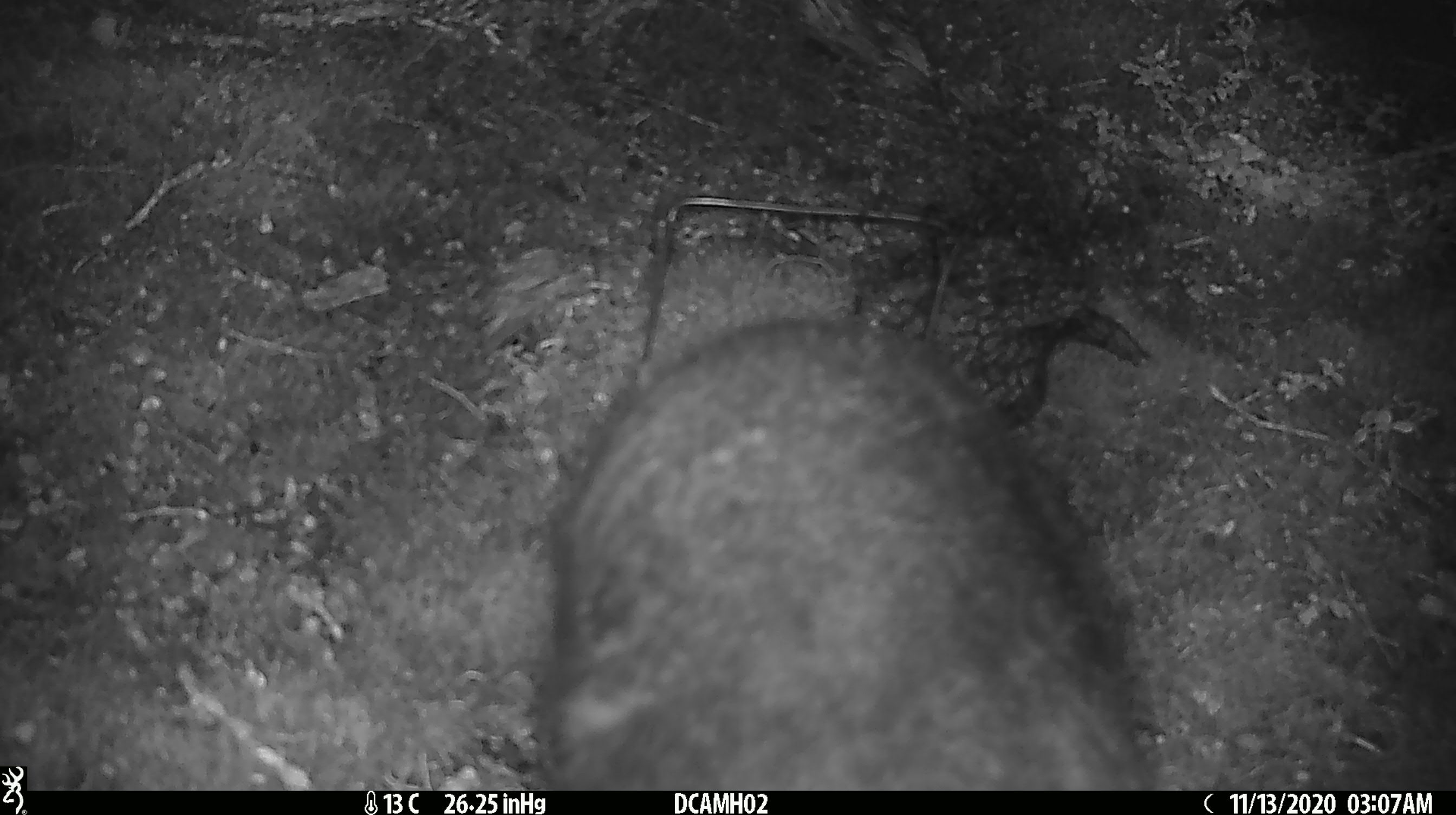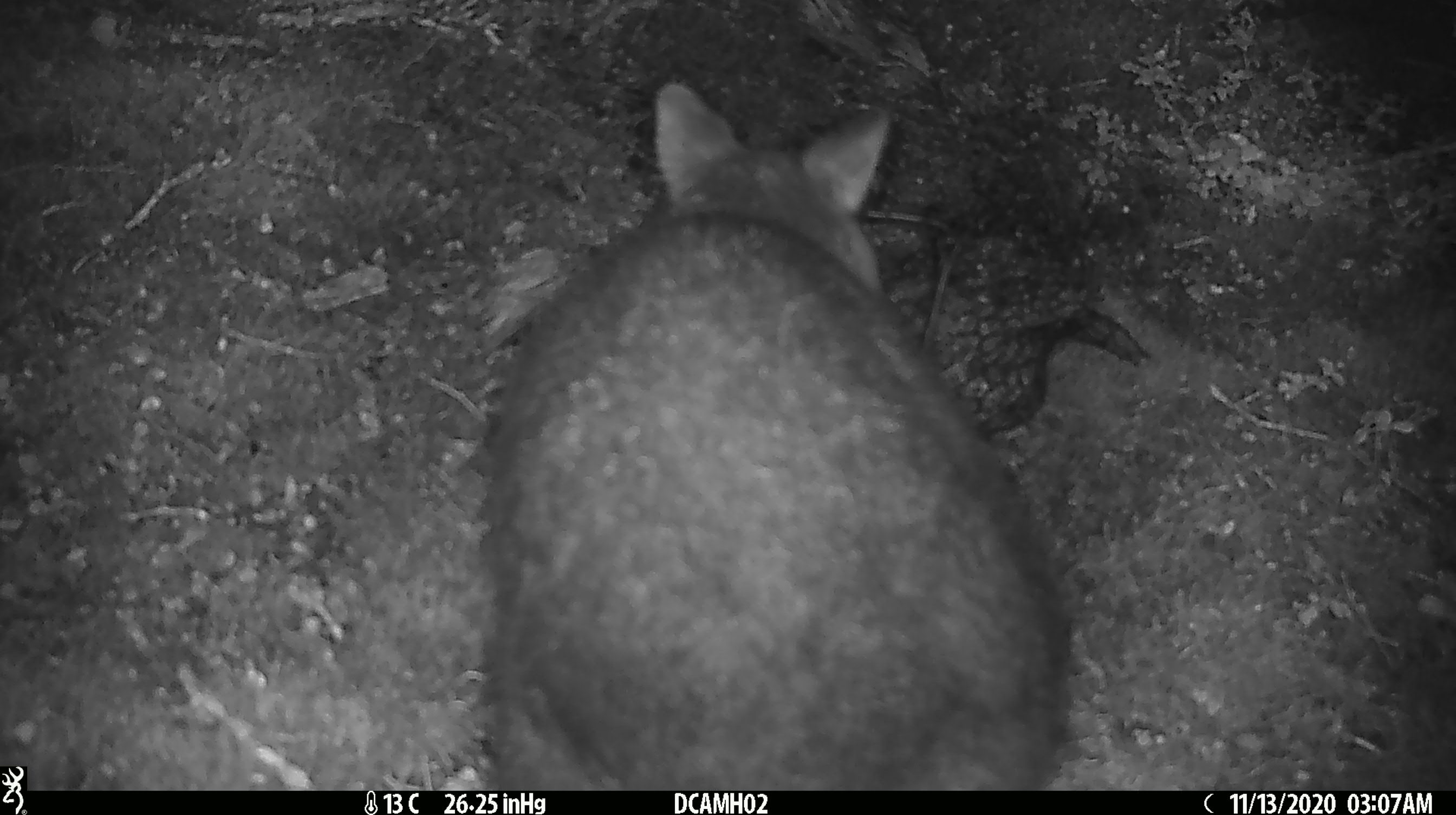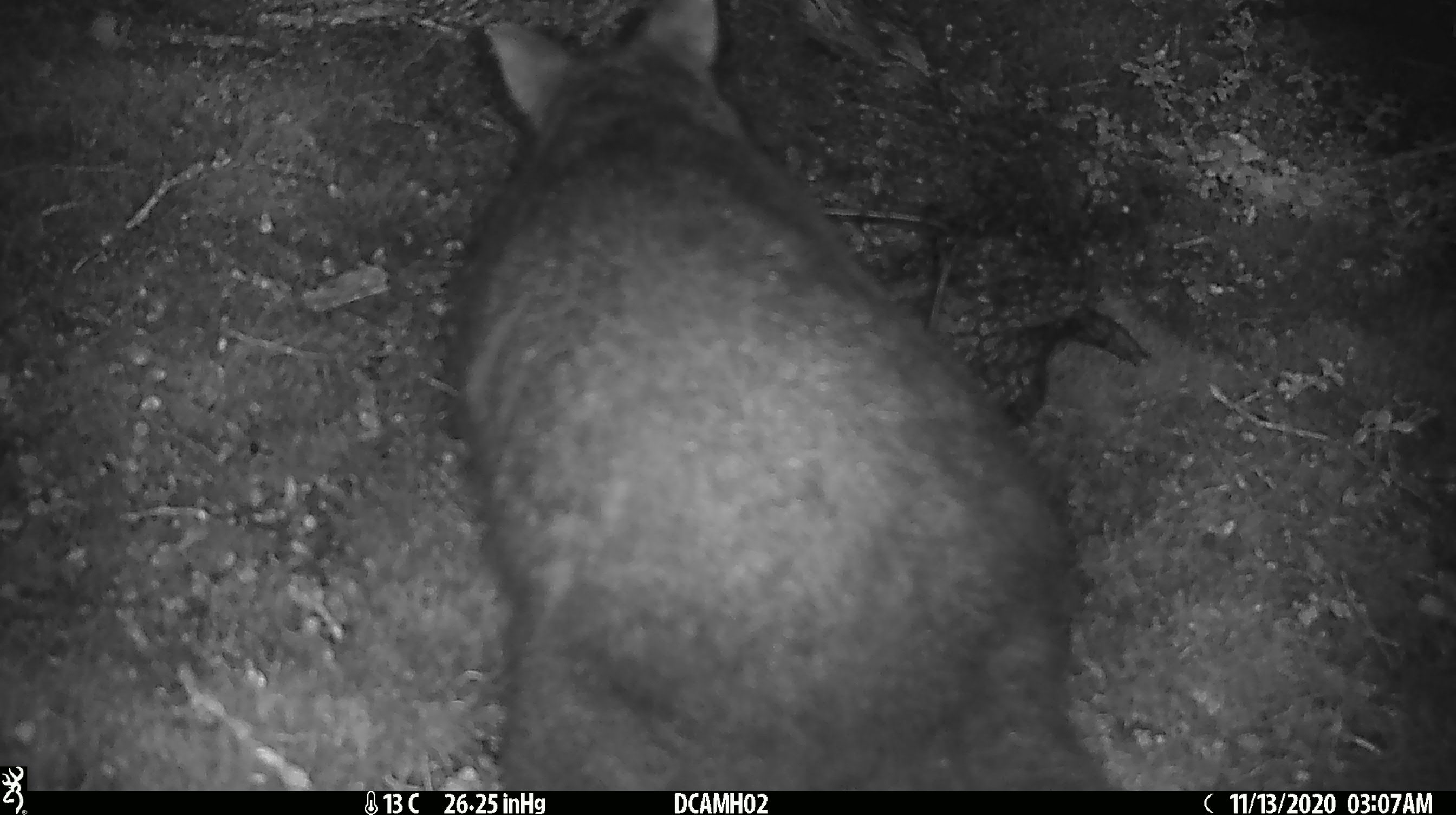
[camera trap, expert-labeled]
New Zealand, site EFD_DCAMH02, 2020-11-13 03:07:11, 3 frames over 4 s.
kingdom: Animalia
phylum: Chordata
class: Mammalia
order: Diprotodontia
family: Phalangeridae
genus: Trichosurus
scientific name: Trichosurus vulpecula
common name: common brushtail possum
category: possum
Possum (common brushtail possum) (Trichosurus vulpecula).